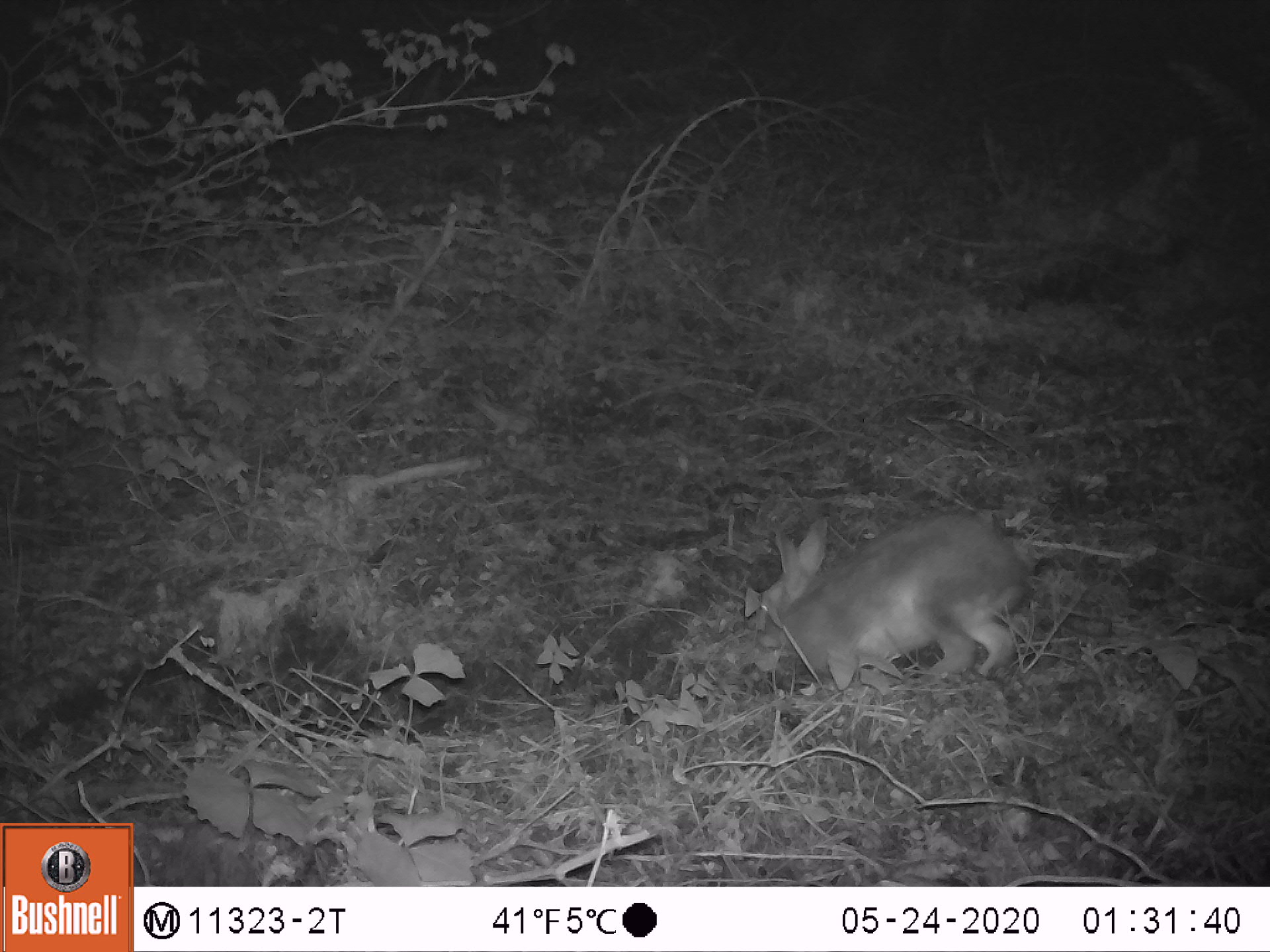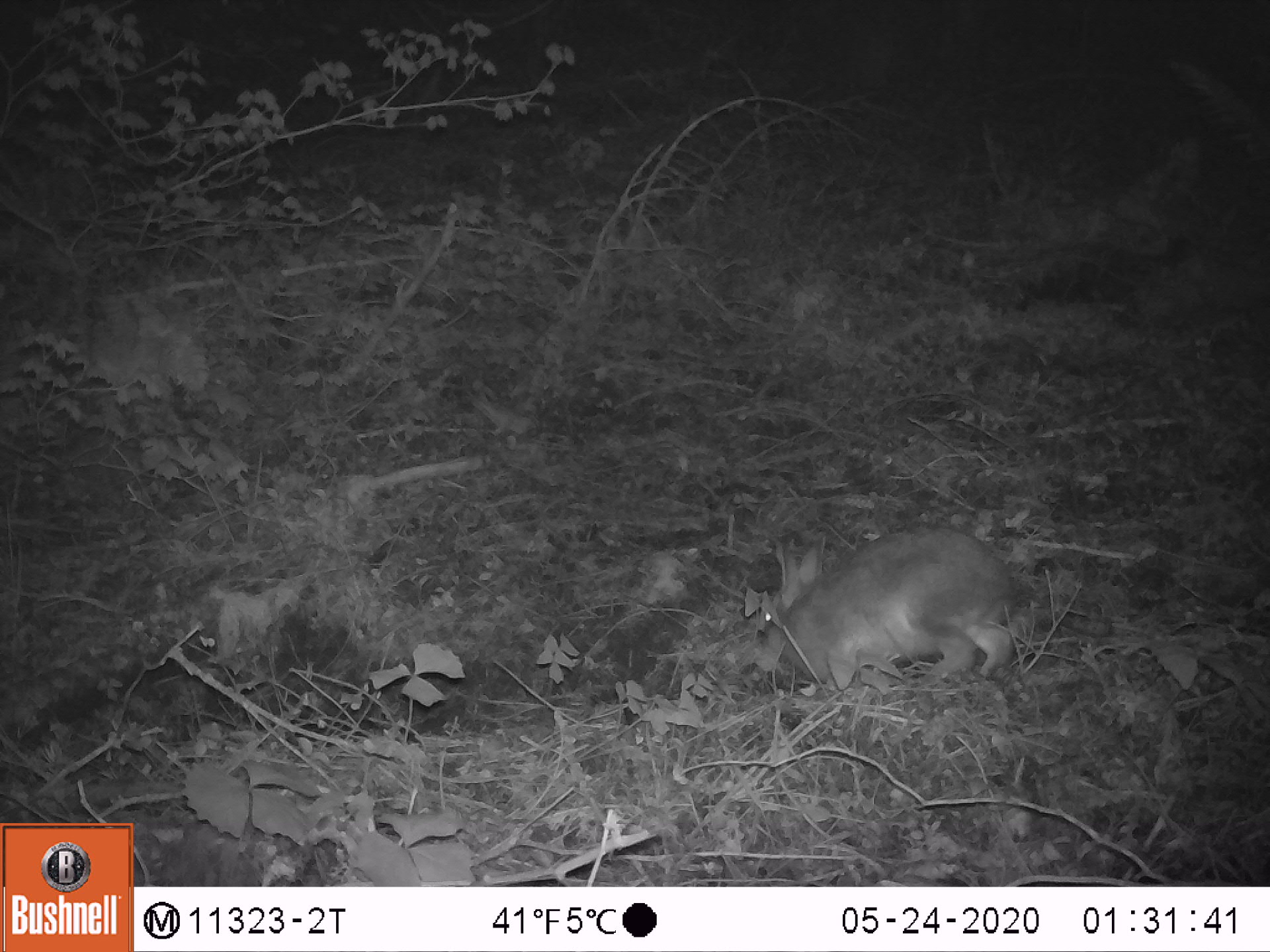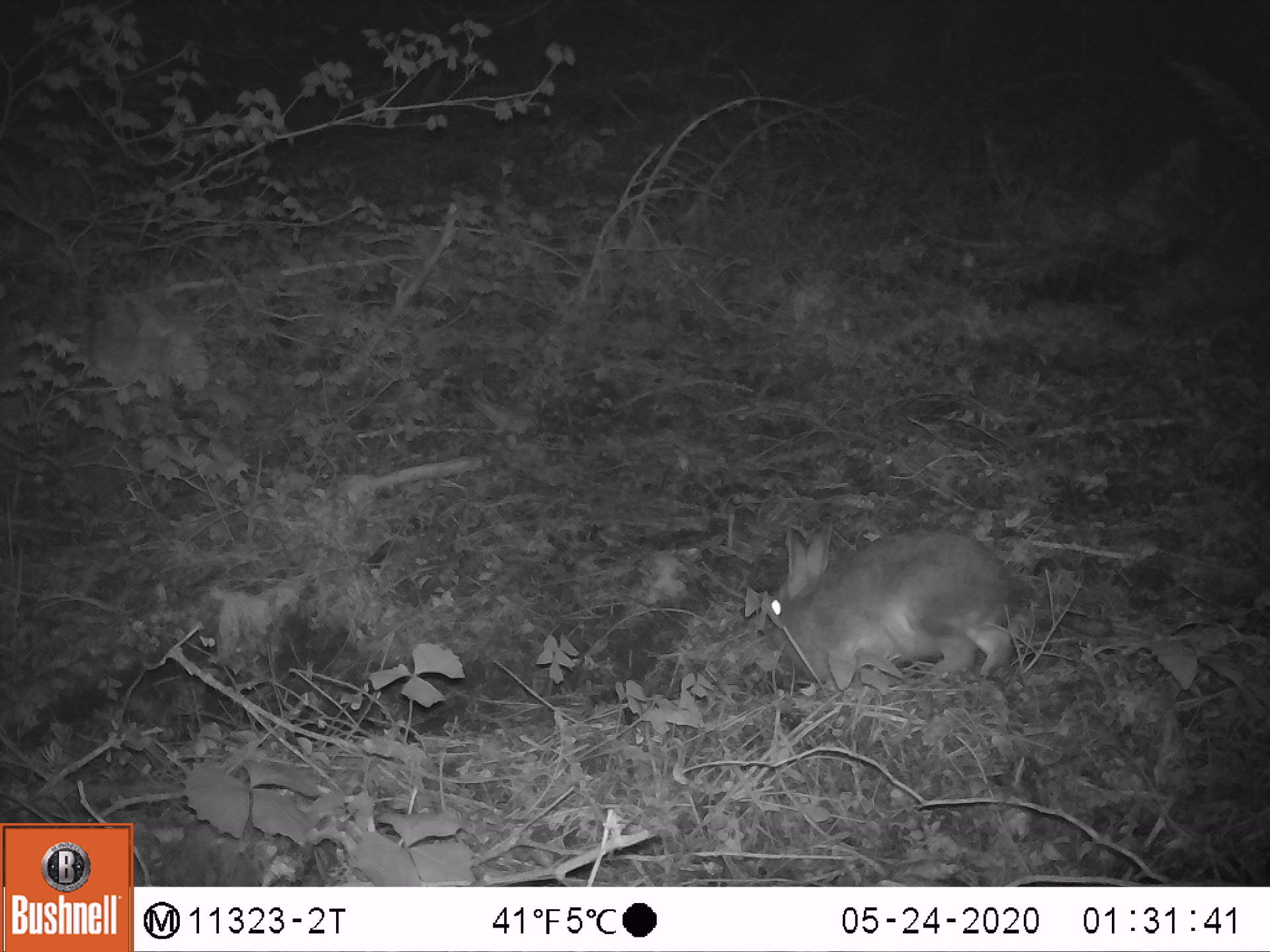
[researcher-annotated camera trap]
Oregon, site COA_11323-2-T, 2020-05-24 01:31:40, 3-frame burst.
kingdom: Animalia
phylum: Chordata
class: Mammalia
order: Lagomorpha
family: Leporidae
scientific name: Leporidae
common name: hares and rabbits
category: leporidae family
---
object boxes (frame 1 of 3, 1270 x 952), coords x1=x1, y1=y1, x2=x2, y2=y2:
leporidae family: x1=757, y1=502, x2=1033, y2=686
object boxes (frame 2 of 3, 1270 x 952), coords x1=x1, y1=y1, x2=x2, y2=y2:
leporidae family: x1=740, y1=519, x2=1020, y2=703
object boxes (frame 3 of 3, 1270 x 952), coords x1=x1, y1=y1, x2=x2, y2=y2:
leporidae family: x1=759, y1=513, x2=1012, y2=705